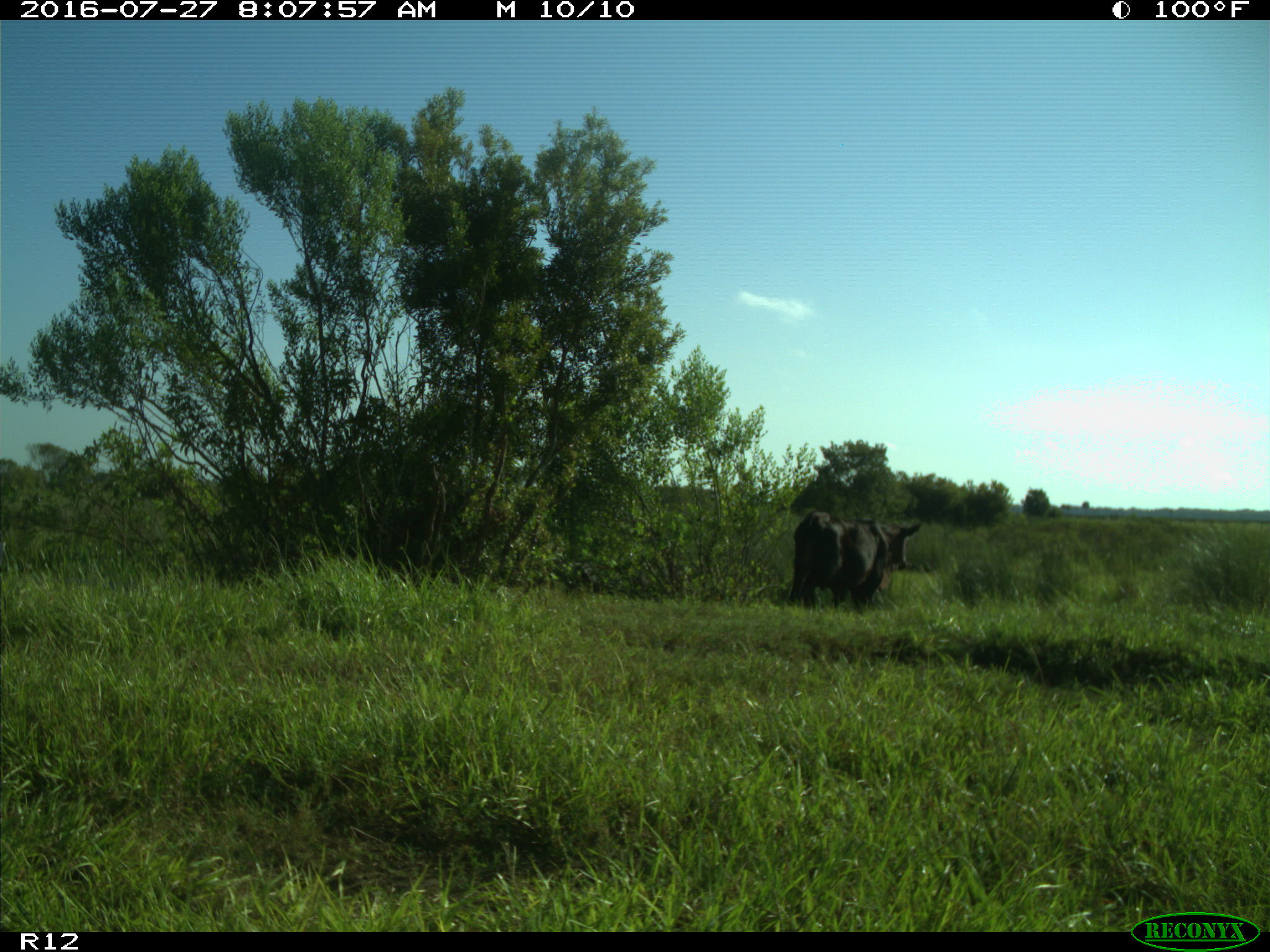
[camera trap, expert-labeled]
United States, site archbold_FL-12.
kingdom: Animalia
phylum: Chordata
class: Mammalia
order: Artiodactyla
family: Bovidae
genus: Bos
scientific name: Bos taurus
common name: domestic cow